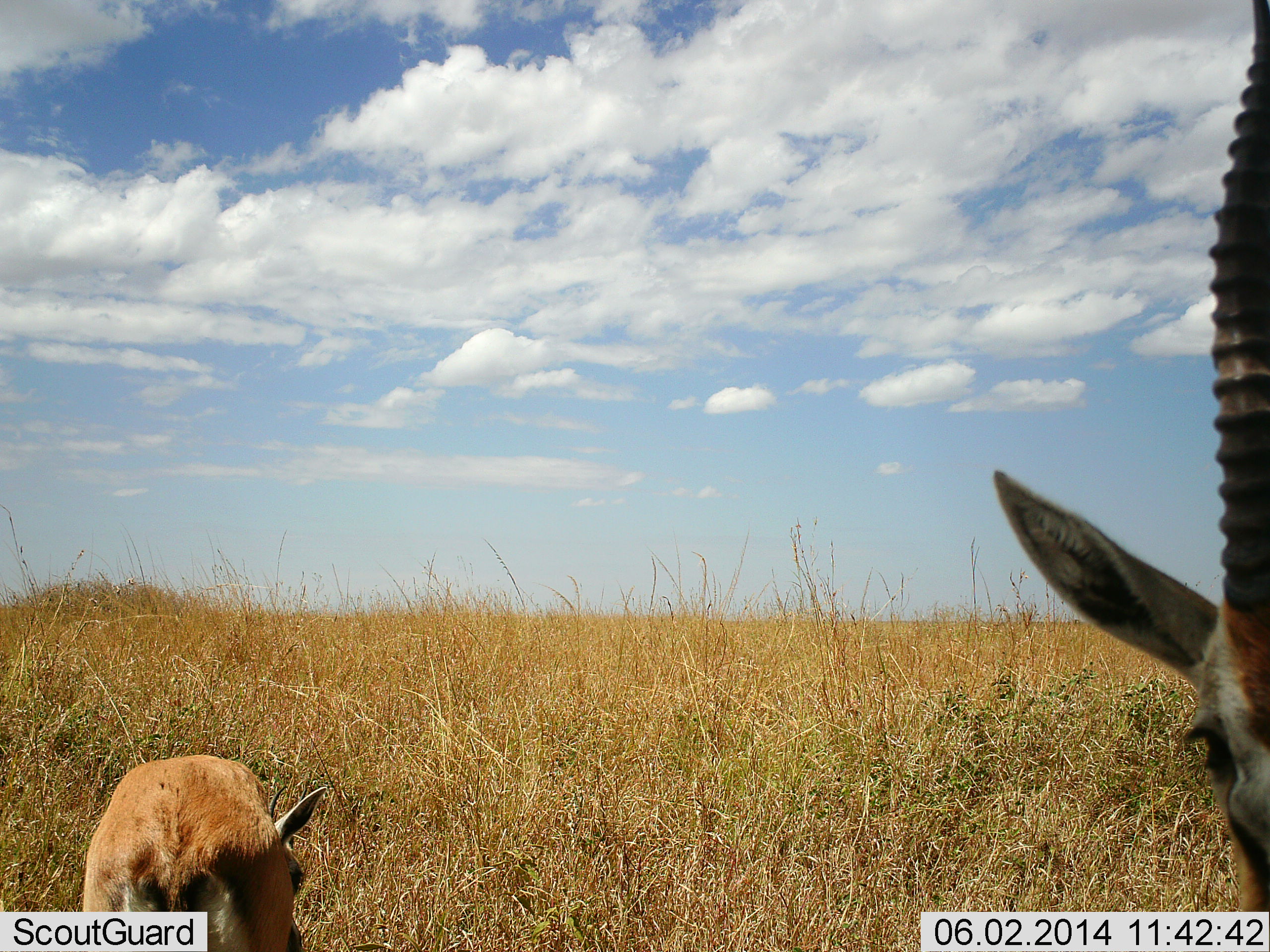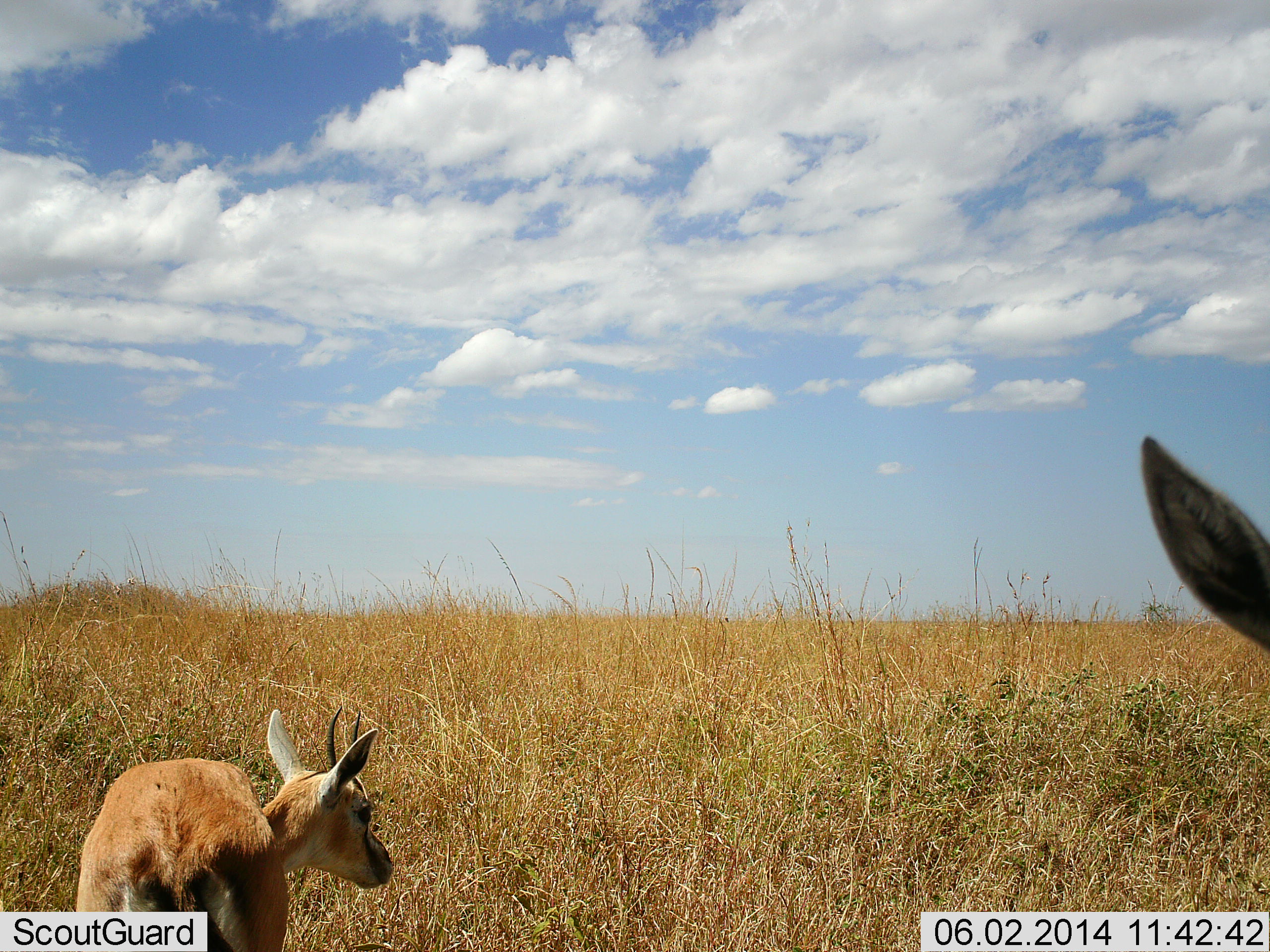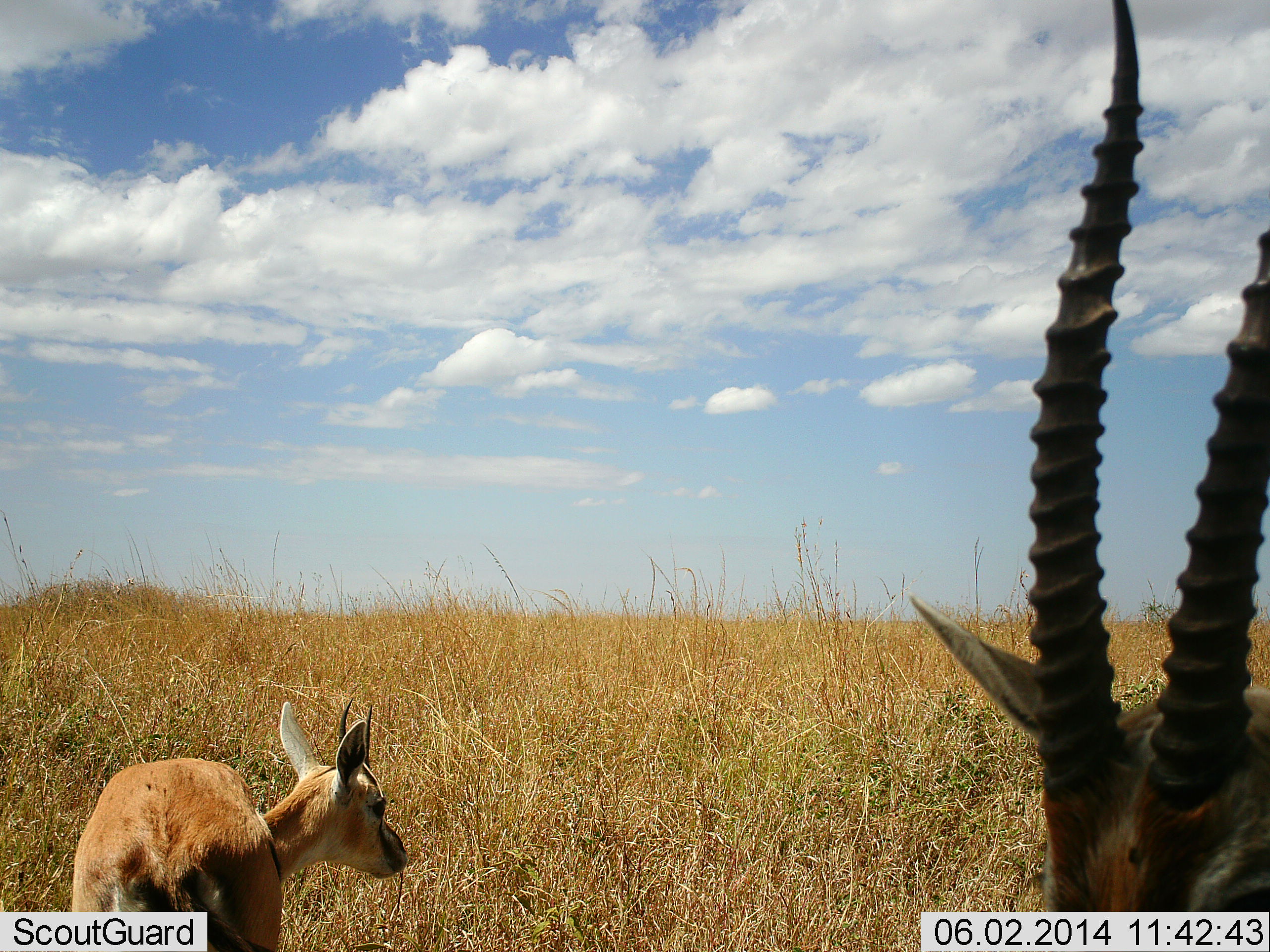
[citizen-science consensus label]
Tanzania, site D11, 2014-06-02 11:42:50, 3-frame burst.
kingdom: Animalia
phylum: Chordata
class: Mammalia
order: Artiodactyla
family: Bovidae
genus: Eudorcas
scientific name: Eudorcas thomsonii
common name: thomson's gazelle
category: gazellethomsons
Gazellethomsons (thomson's gazelle) (Eudorcas thomsonii), count 2. Behavior (volunteer vote fractions): standing 64%, resting 0%, moving 0%, interacting 0%. Young present (vote fraction): 45%. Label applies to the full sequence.